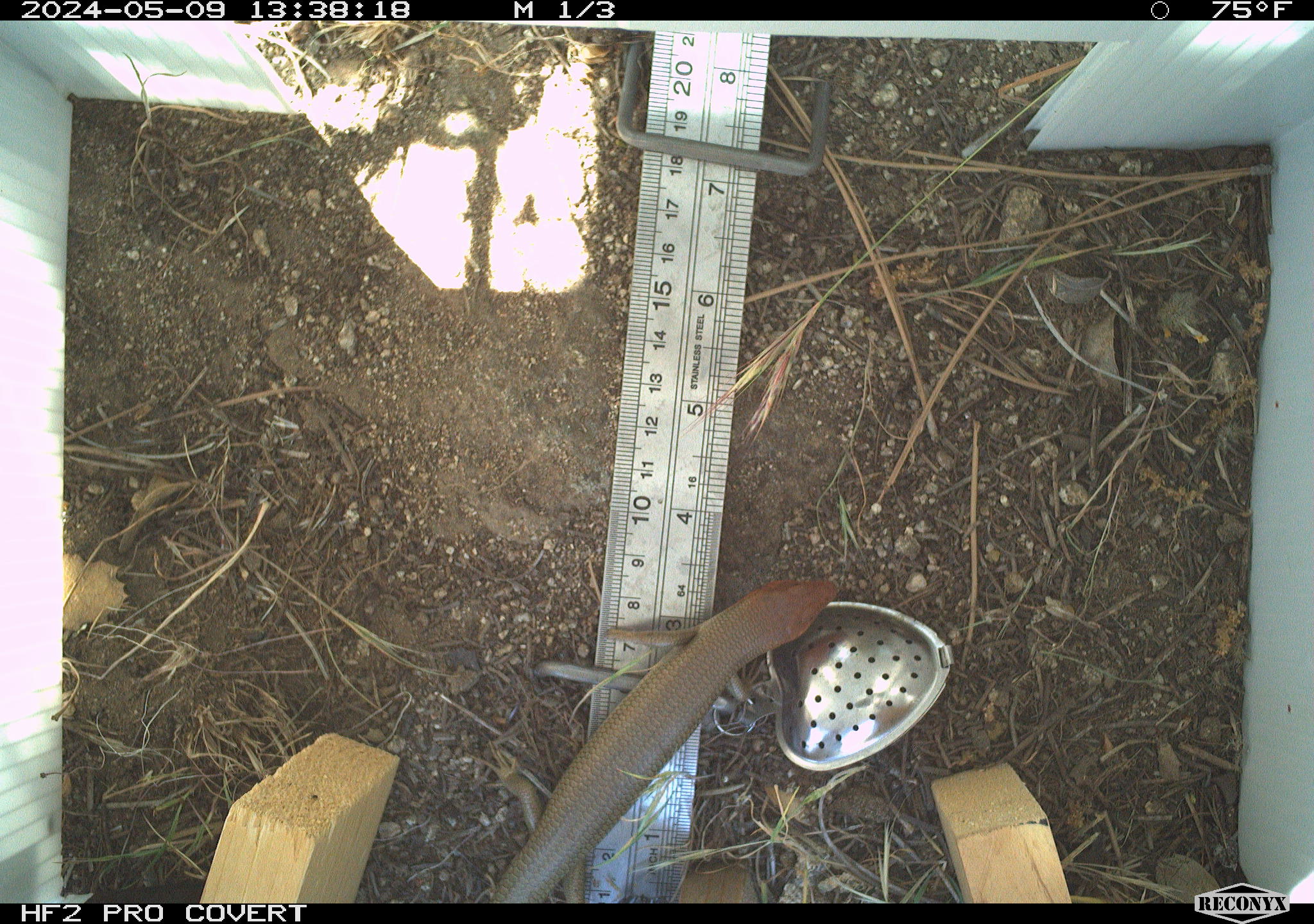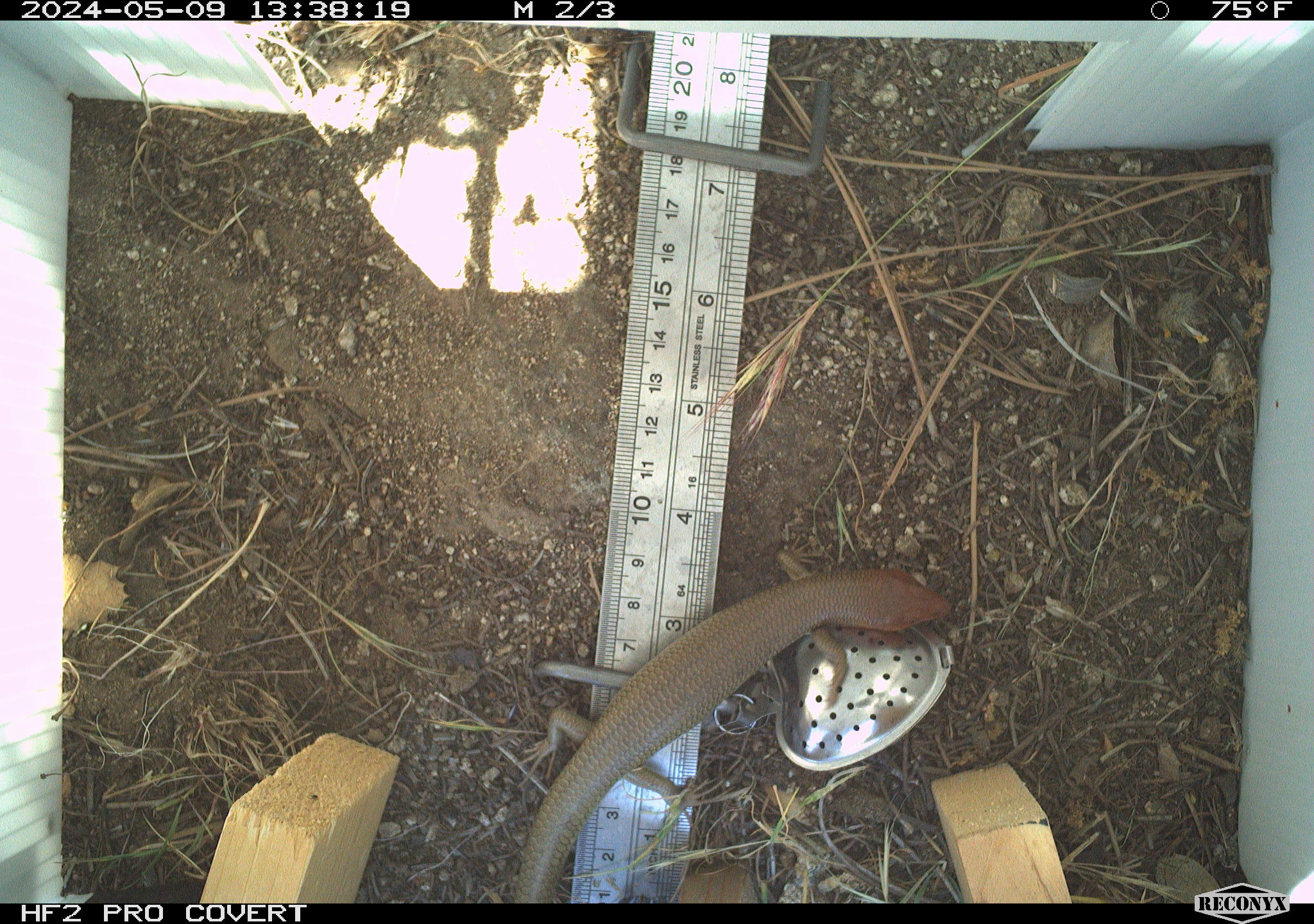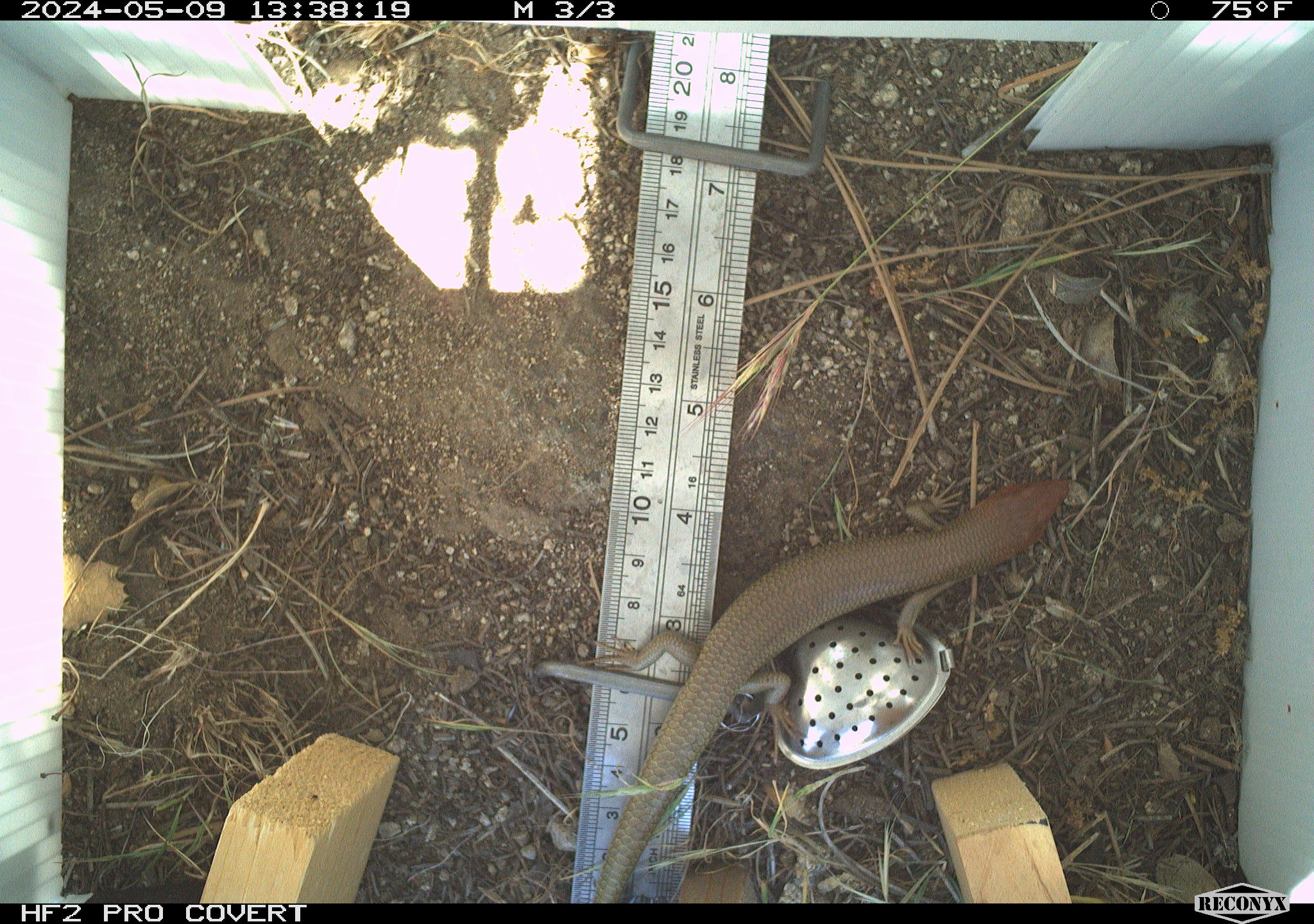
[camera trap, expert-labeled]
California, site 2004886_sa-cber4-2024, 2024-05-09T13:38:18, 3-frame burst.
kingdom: Animalia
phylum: Chordata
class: Reptilia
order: Squamata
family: Scincidae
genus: Plestiodon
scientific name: Plestiodon gilberti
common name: gilbert's skink